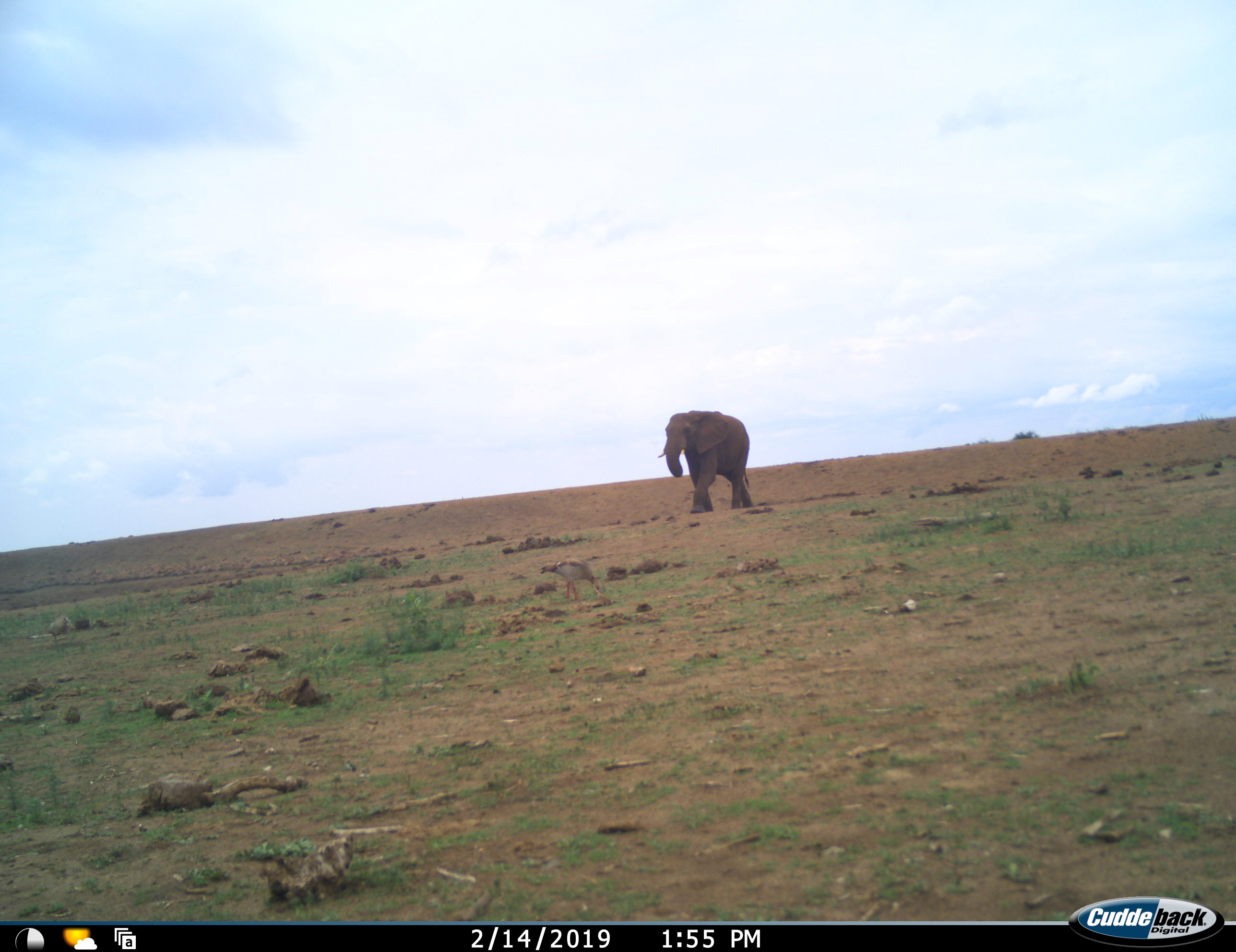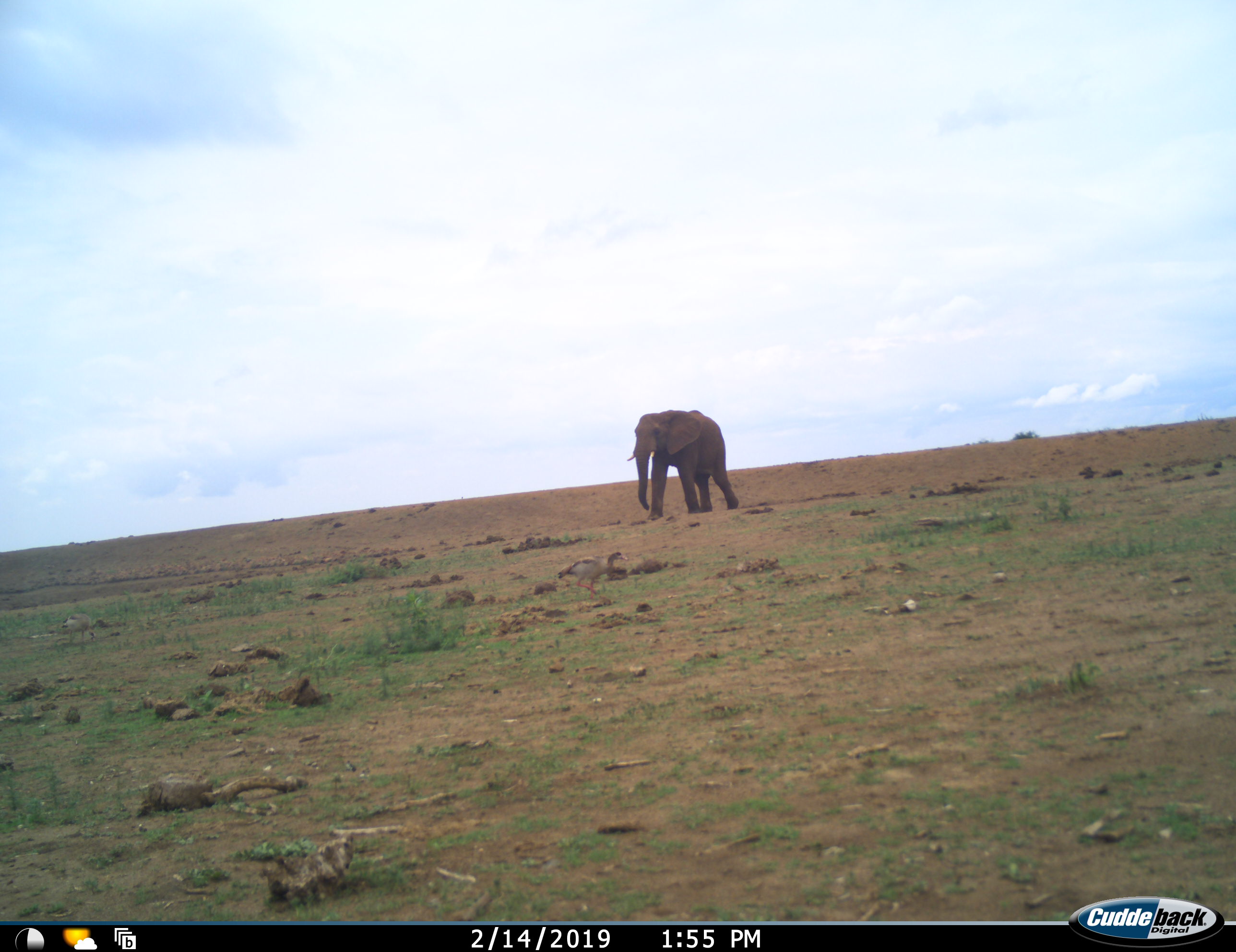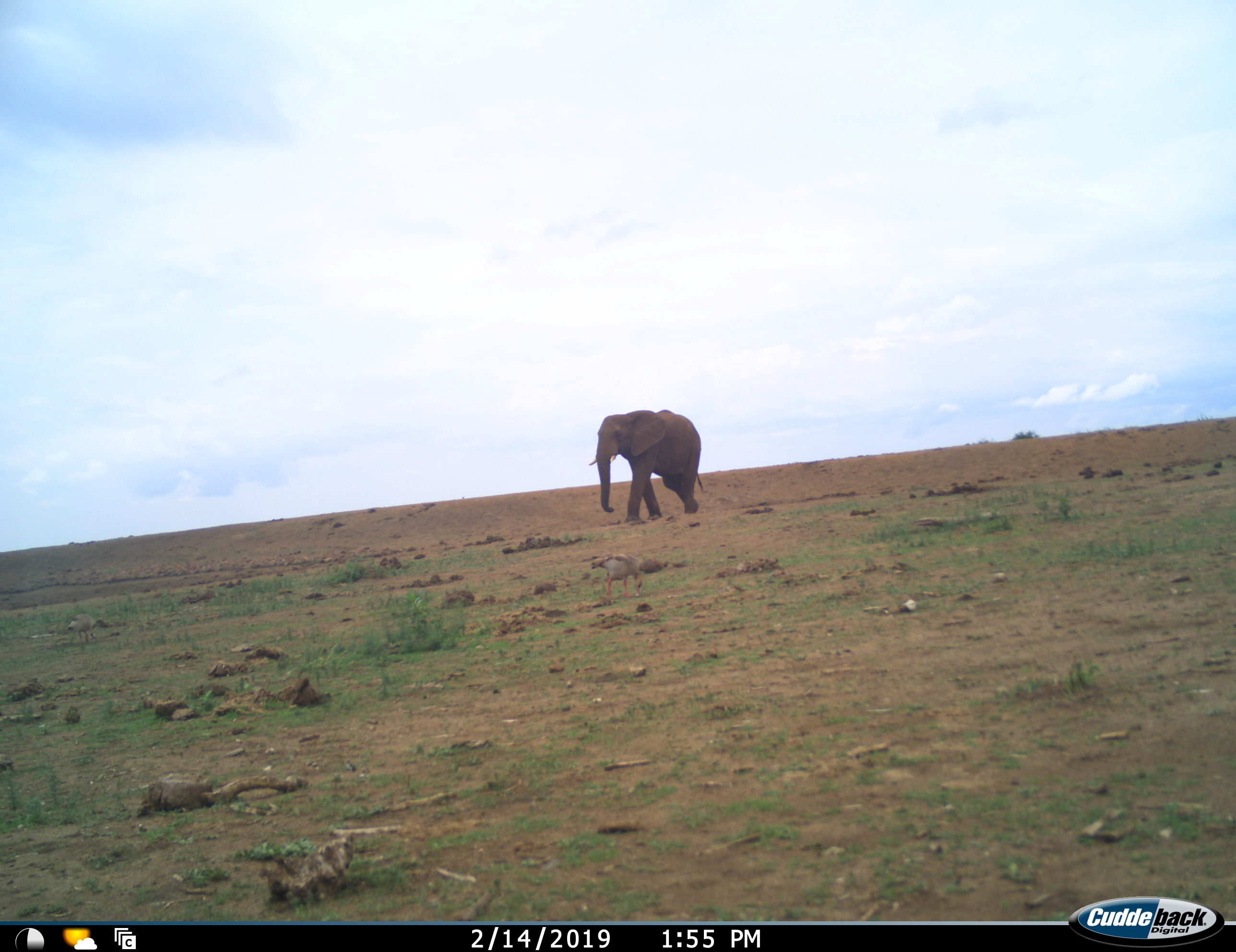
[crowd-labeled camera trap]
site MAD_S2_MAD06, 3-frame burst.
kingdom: Animalia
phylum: Chordata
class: Mammalia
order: Proboscidea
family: Elephantidae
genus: Loxodonta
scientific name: Loxodonta africana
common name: african bush elephant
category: elephant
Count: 1.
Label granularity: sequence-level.